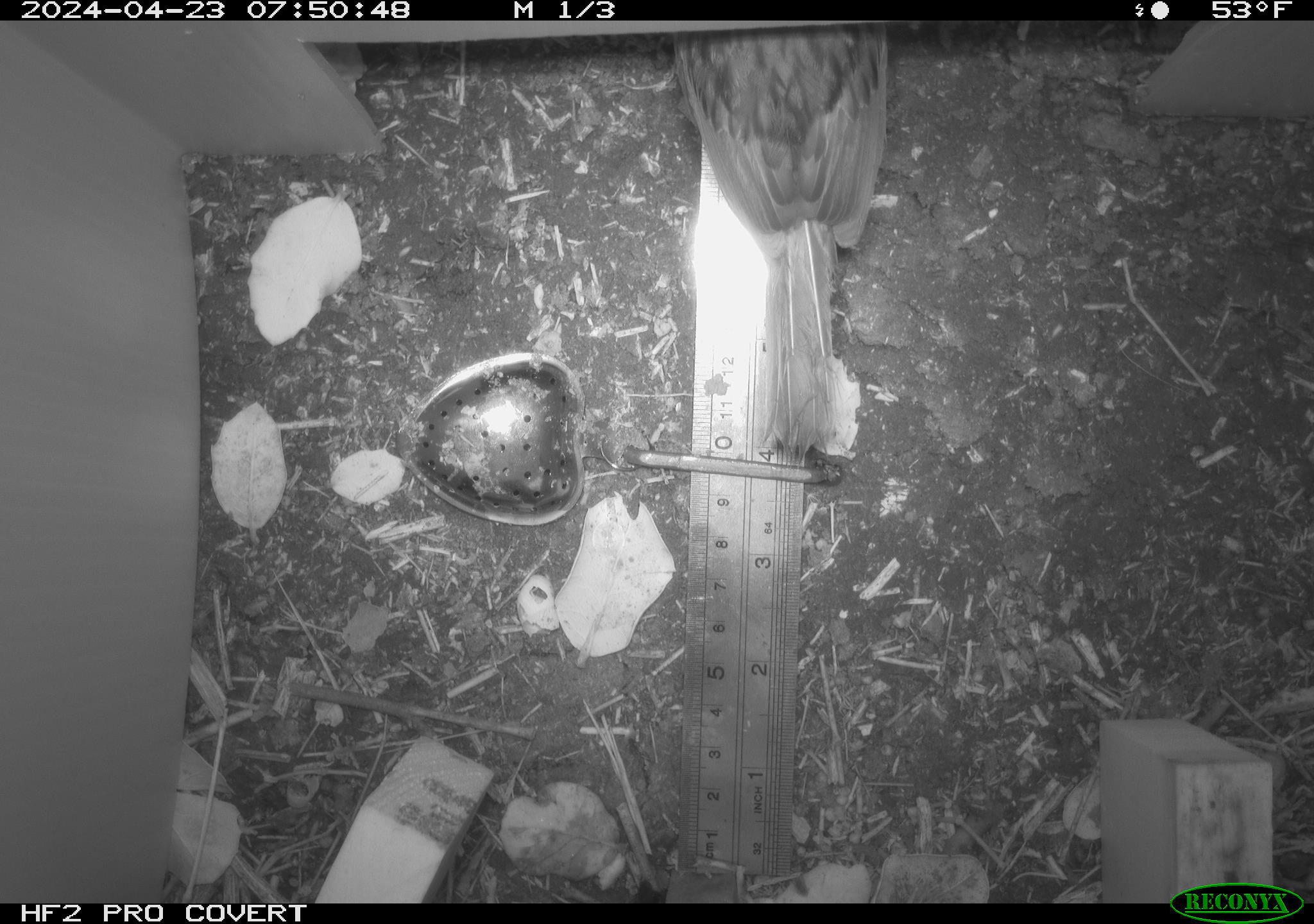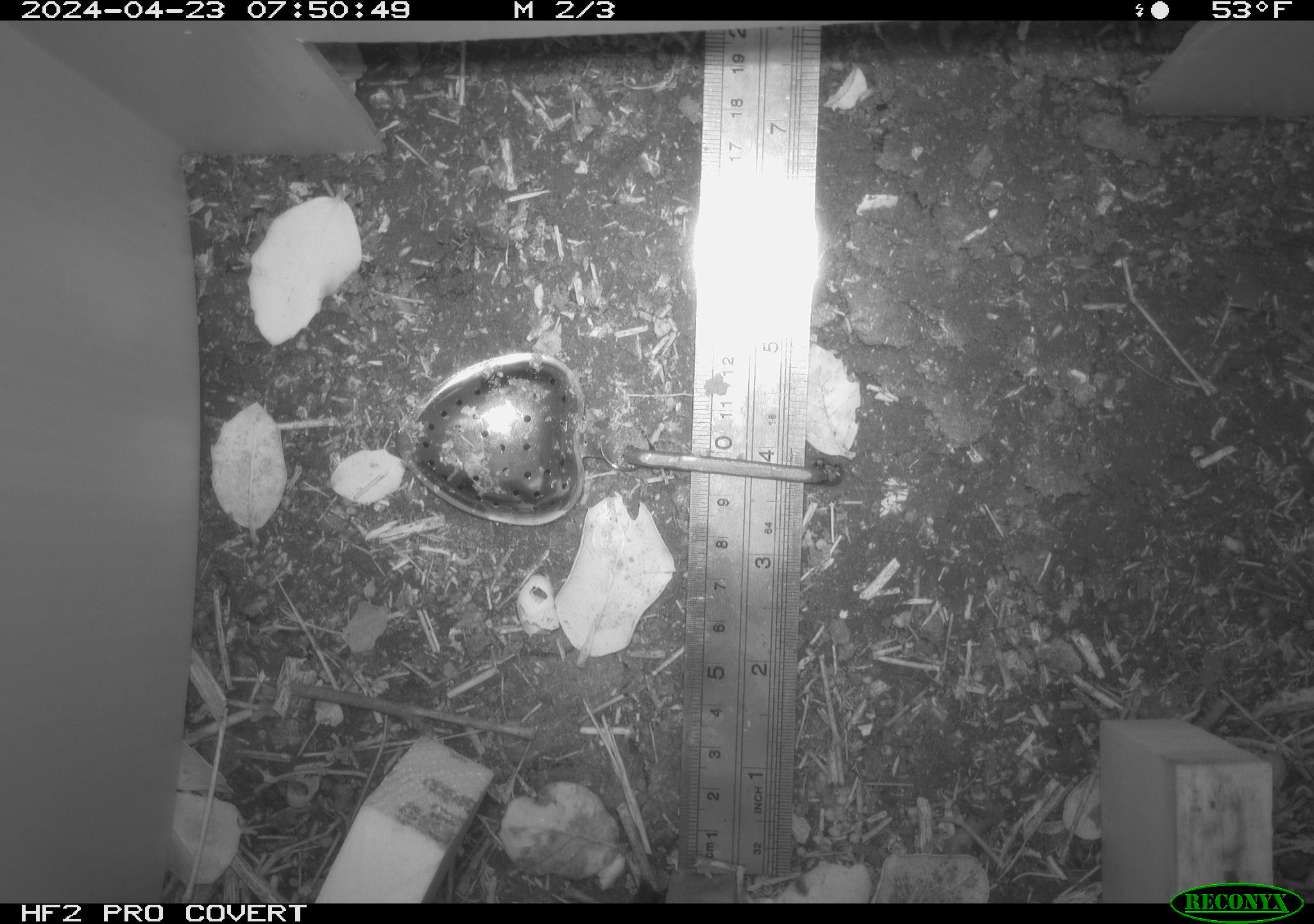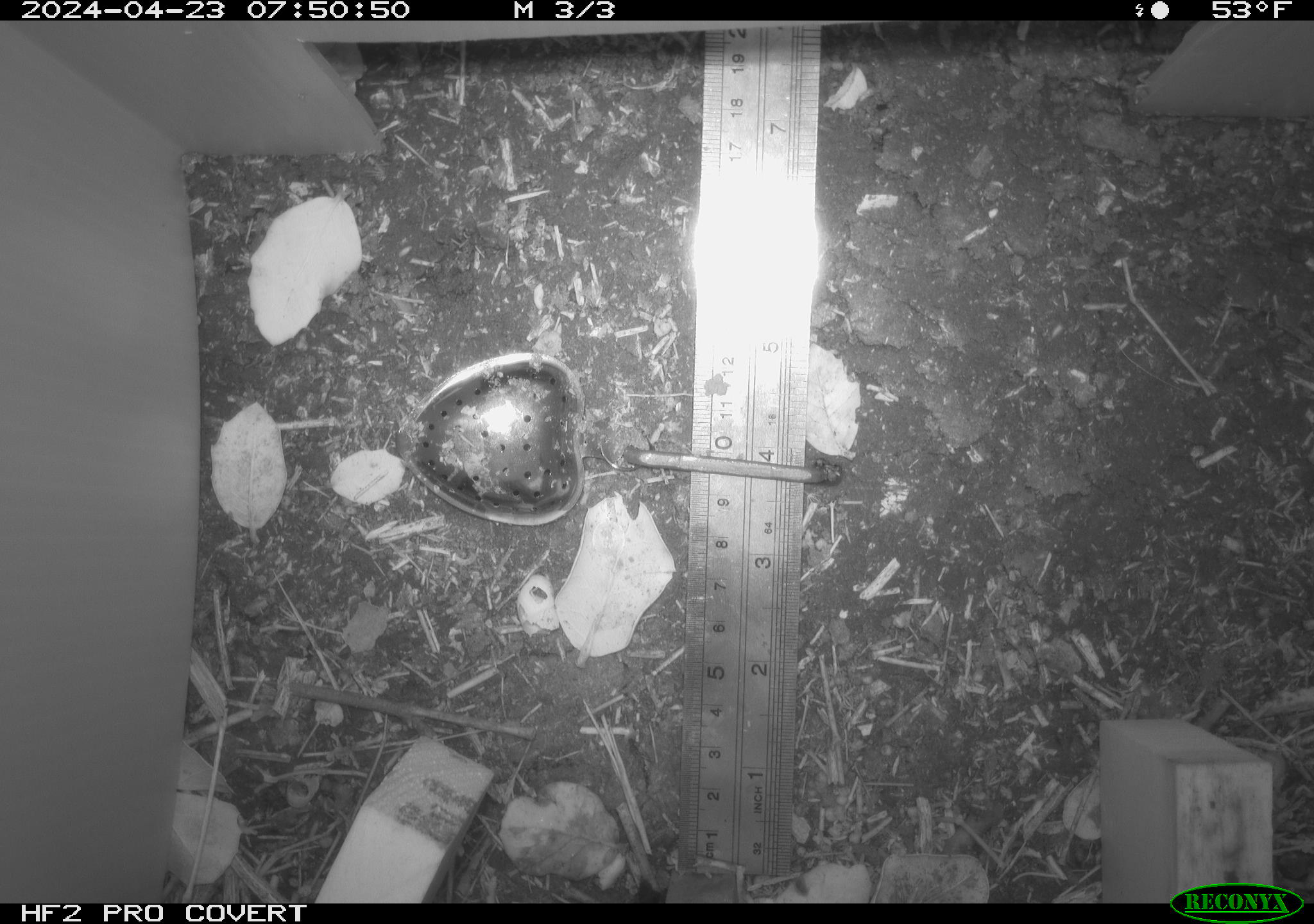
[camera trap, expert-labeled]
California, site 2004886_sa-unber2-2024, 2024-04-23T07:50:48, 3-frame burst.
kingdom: Animalia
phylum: Chordata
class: Aves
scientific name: Aves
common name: bird